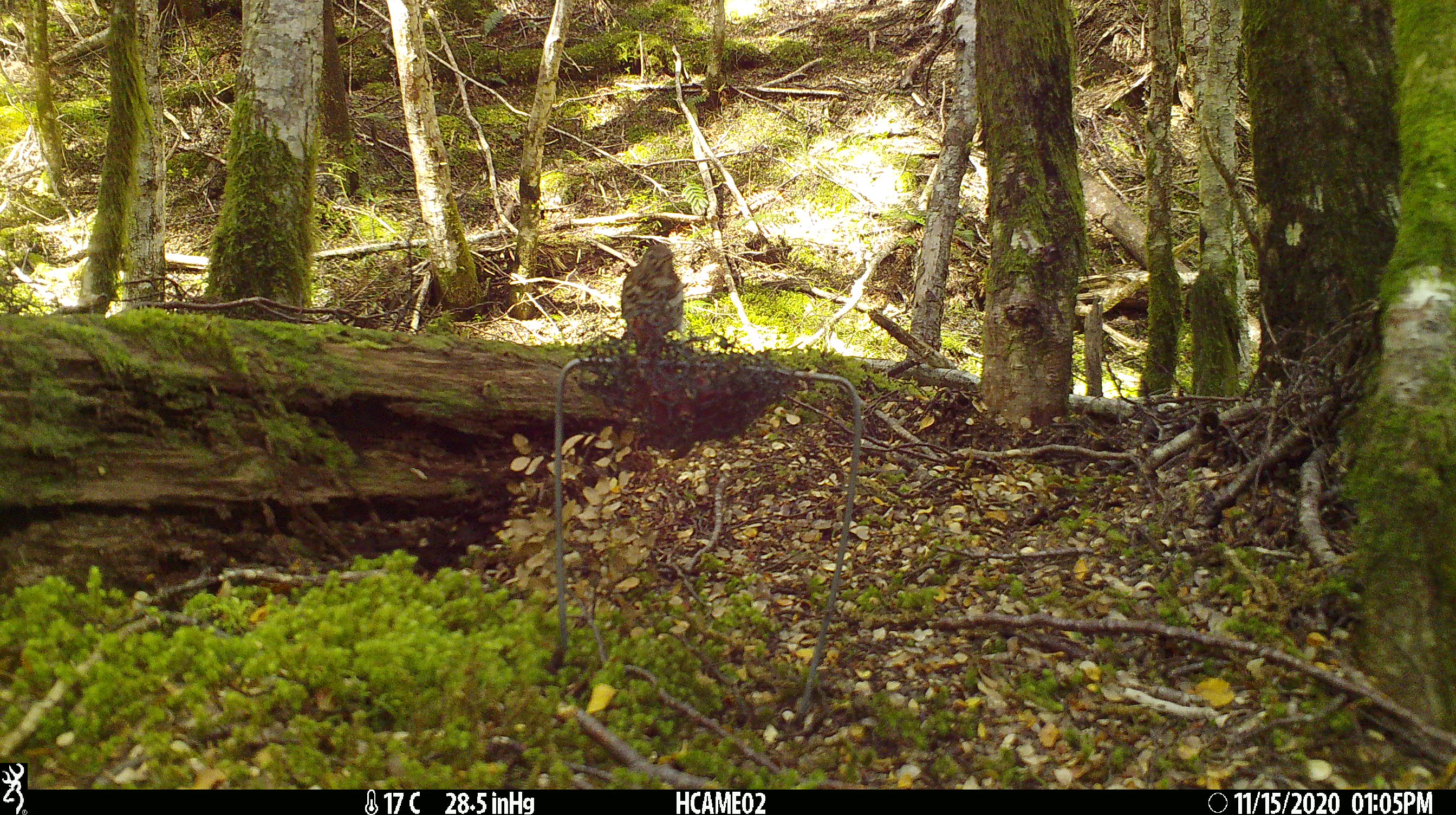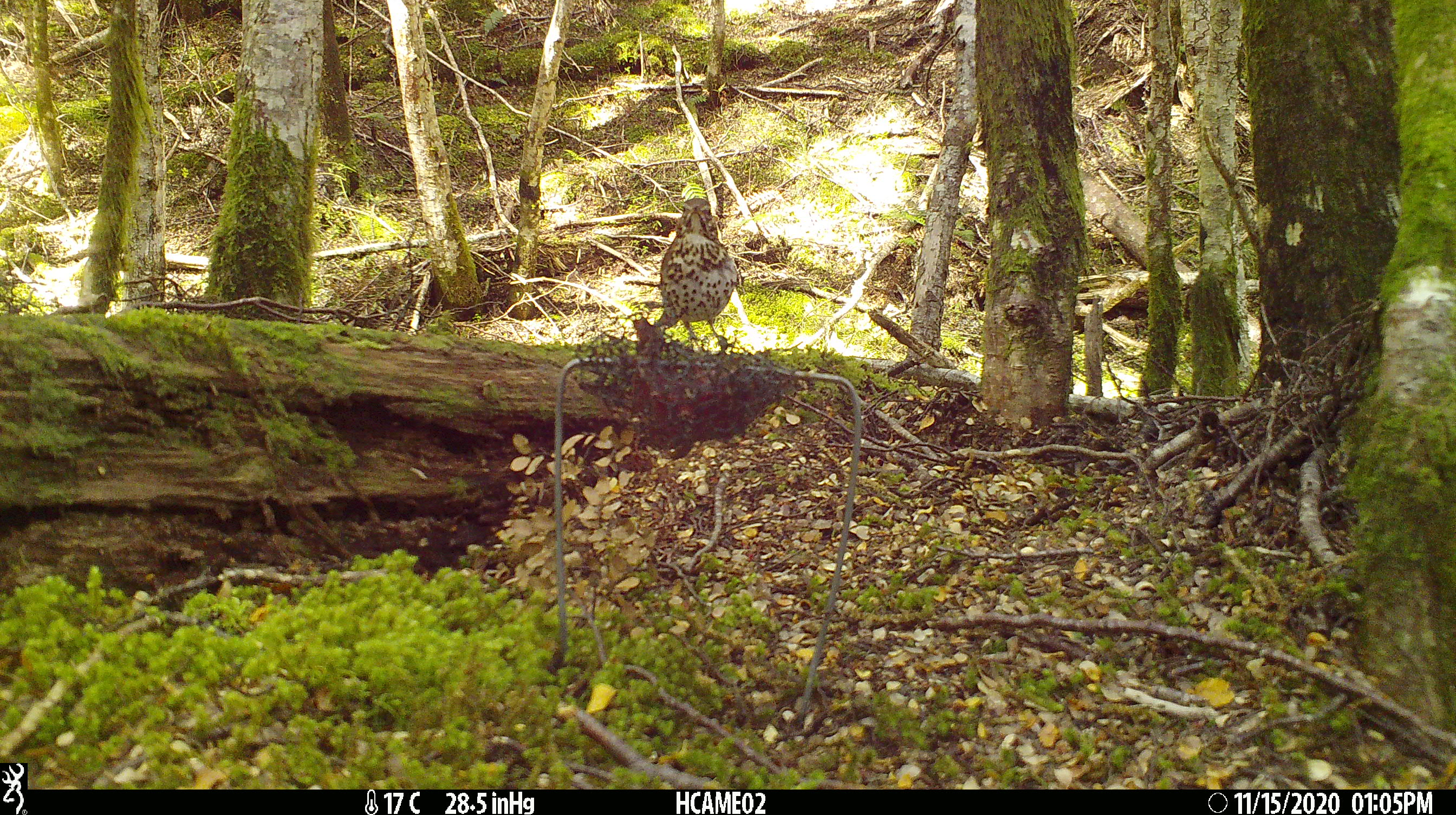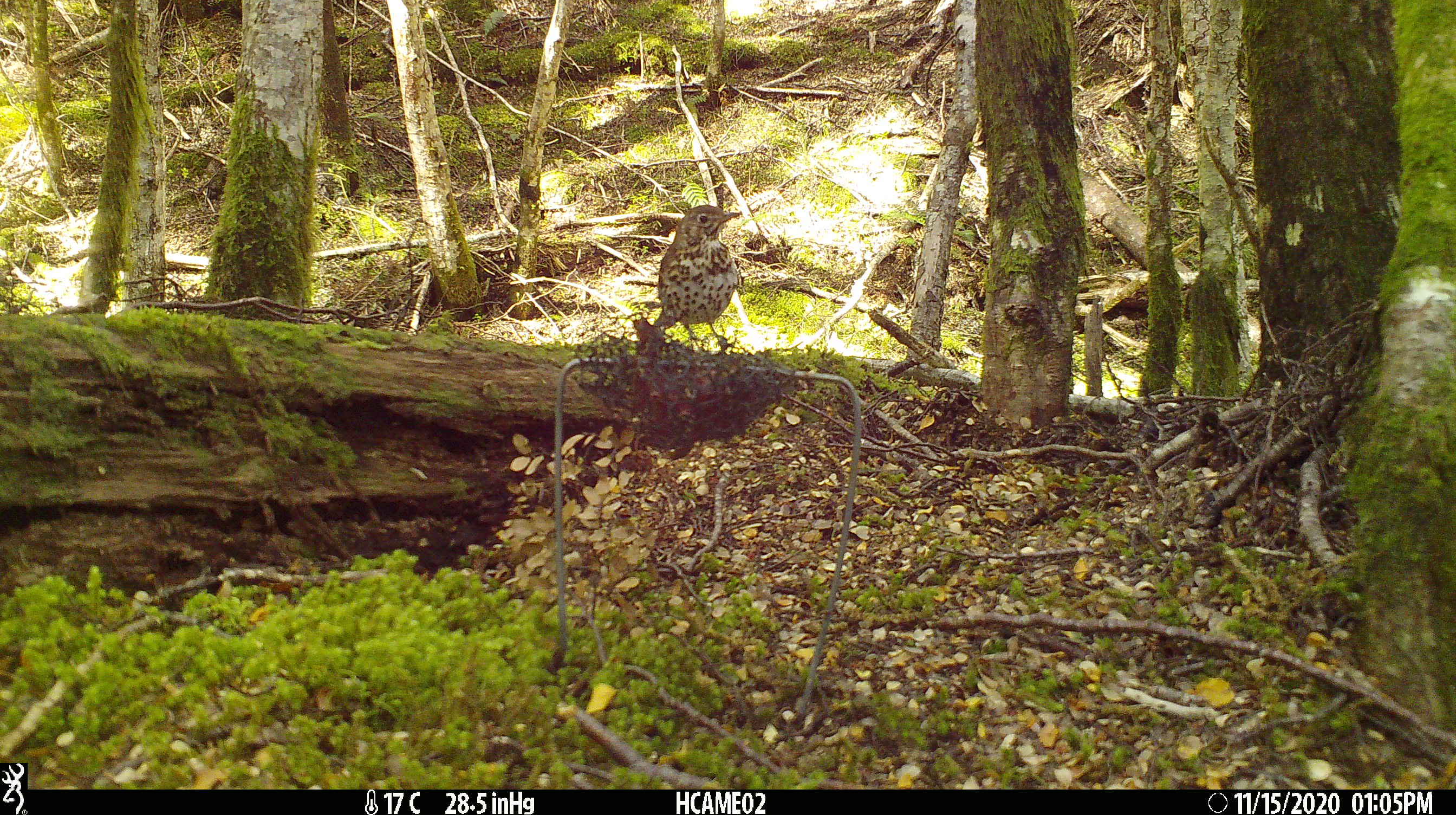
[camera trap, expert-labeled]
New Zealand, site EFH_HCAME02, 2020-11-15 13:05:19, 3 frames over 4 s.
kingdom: Animalia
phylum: Chordata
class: Aves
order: Passeriformes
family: Turdidae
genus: Turdus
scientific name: Turdus philomelos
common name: song thrush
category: thrush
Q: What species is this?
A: Thrush (song thrush) (Turdus philomelos).